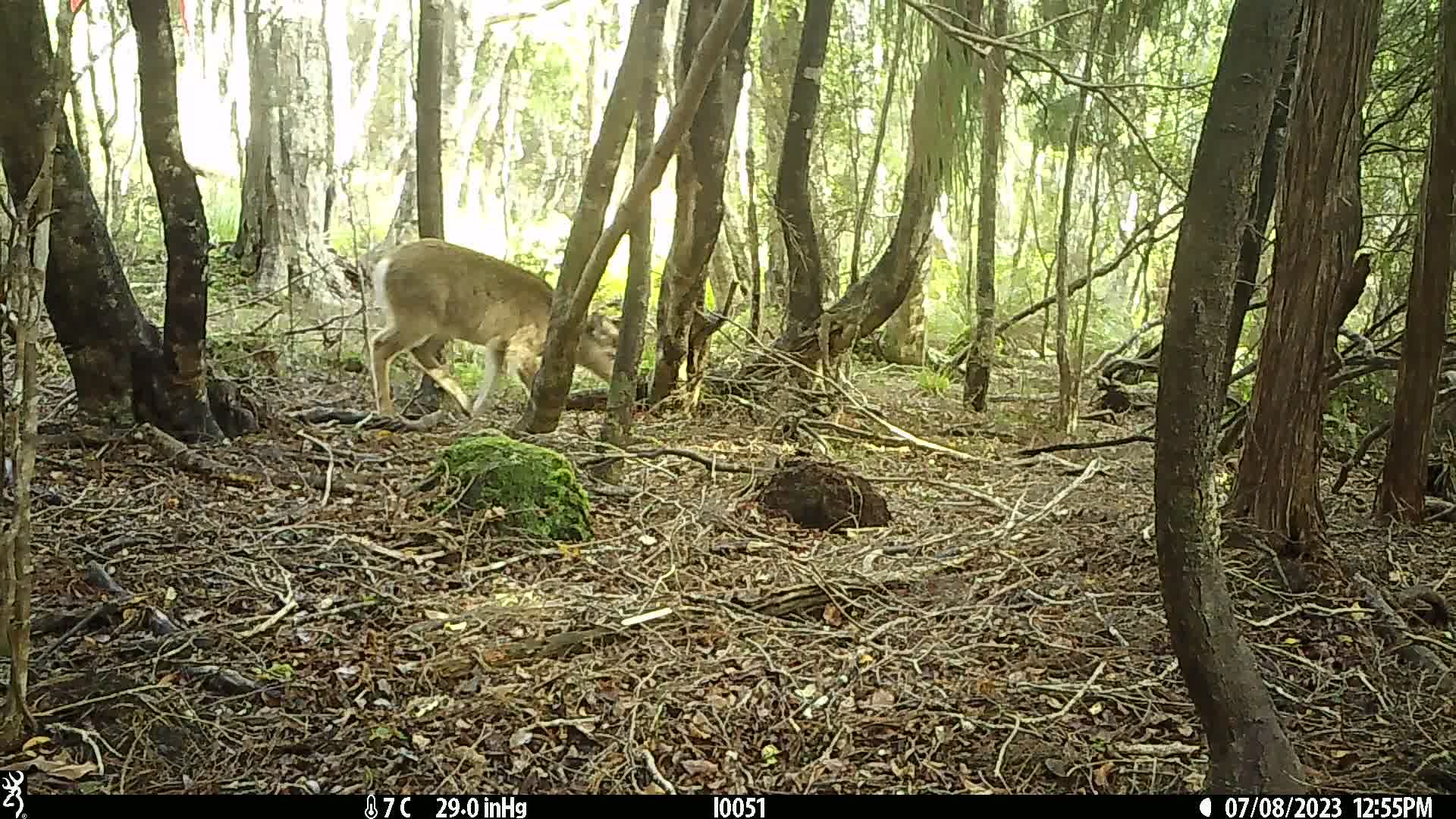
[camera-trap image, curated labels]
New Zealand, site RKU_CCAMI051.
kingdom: Animalia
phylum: Chordata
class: Mammalia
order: Artiodactyla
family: Cervidae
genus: Odocoileus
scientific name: Odocoileus virginianus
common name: white-tailed deer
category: white tailed deer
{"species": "white tailed deer (white-tailed deer) (Odocoileus virginianus)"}